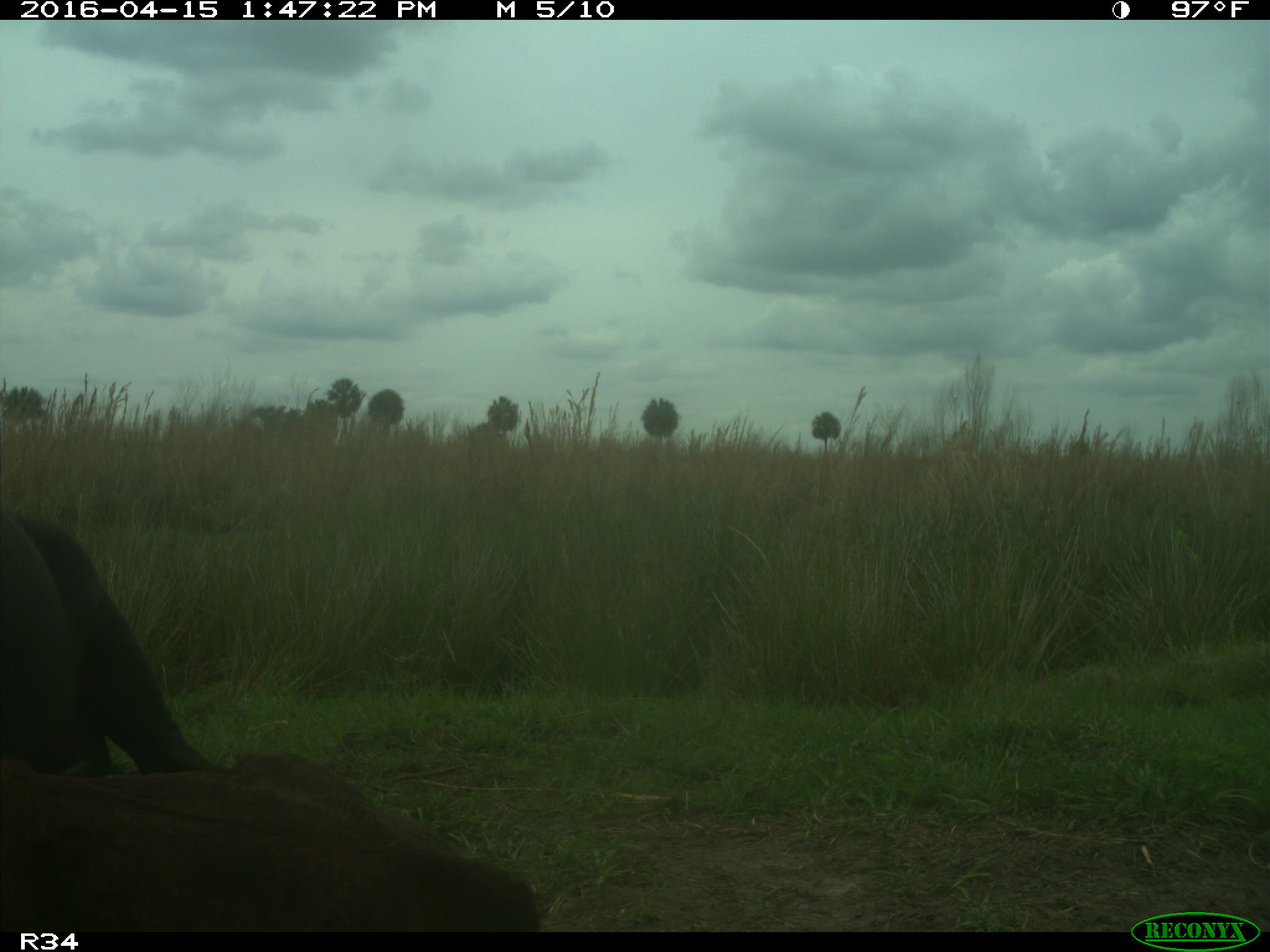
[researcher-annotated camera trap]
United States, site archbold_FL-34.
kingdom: Animalia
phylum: Chordata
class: Mammalia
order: Artiodactyla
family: Bovidae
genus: Bos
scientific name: Bos taurus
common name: domestic cow